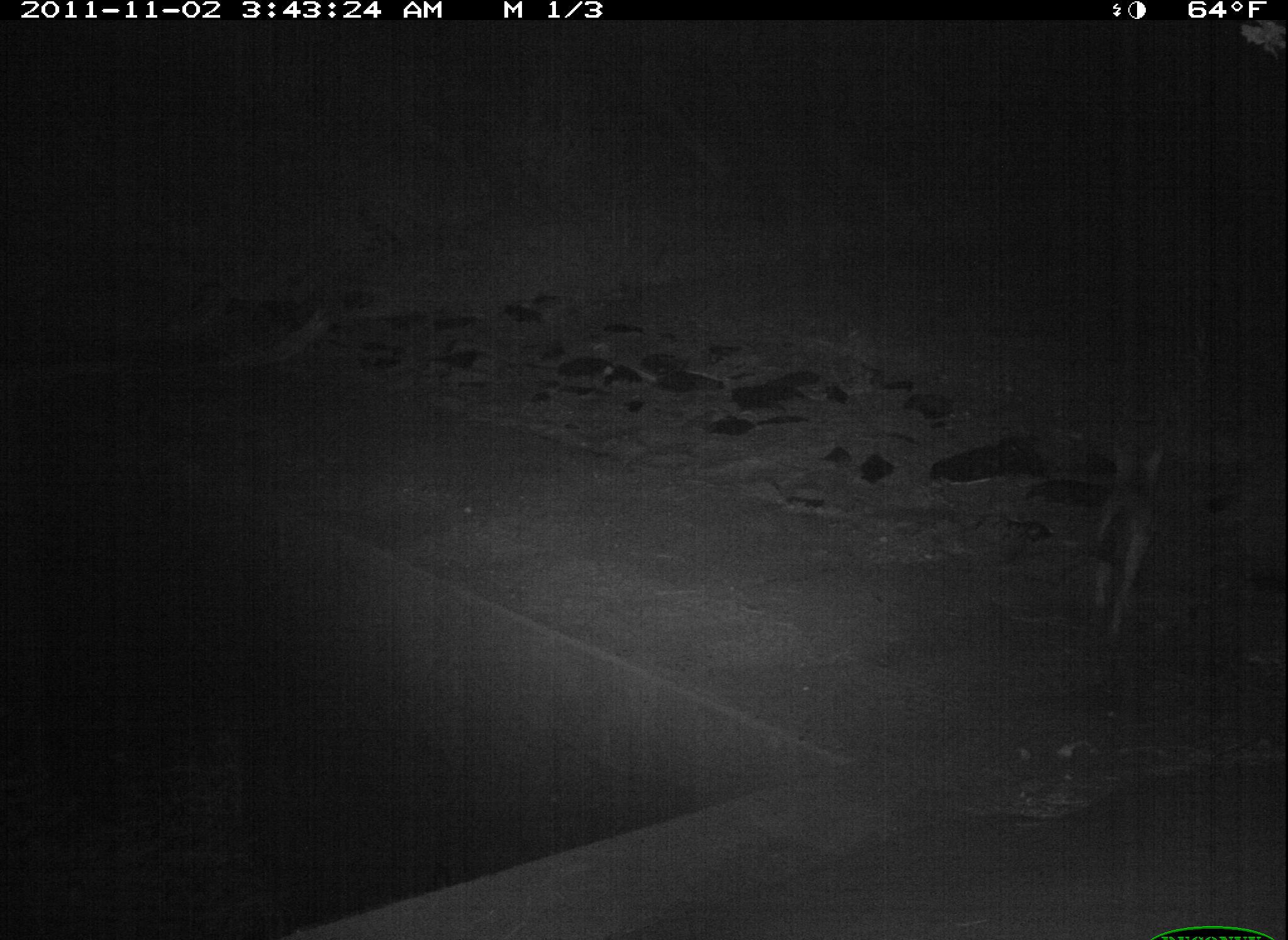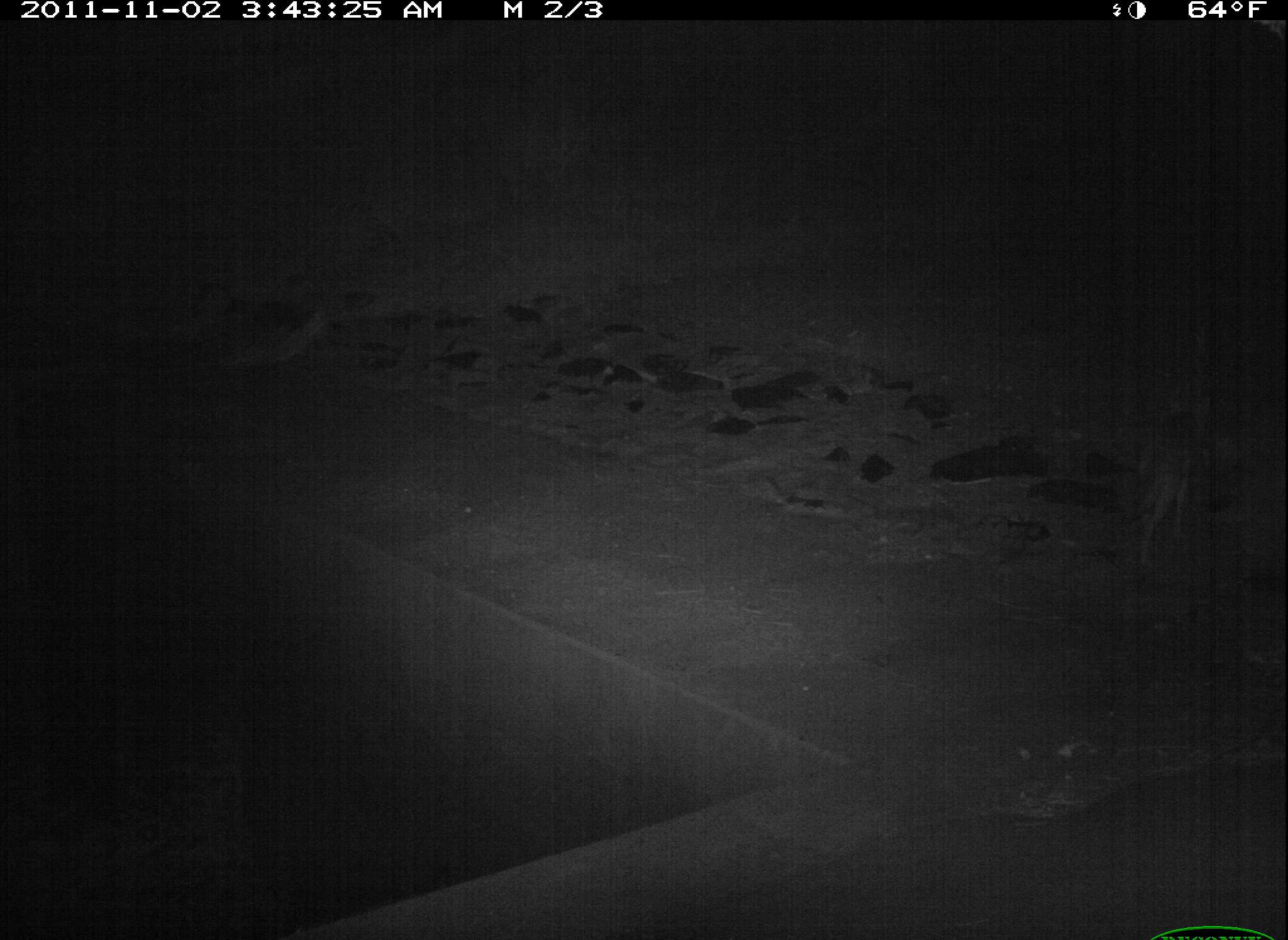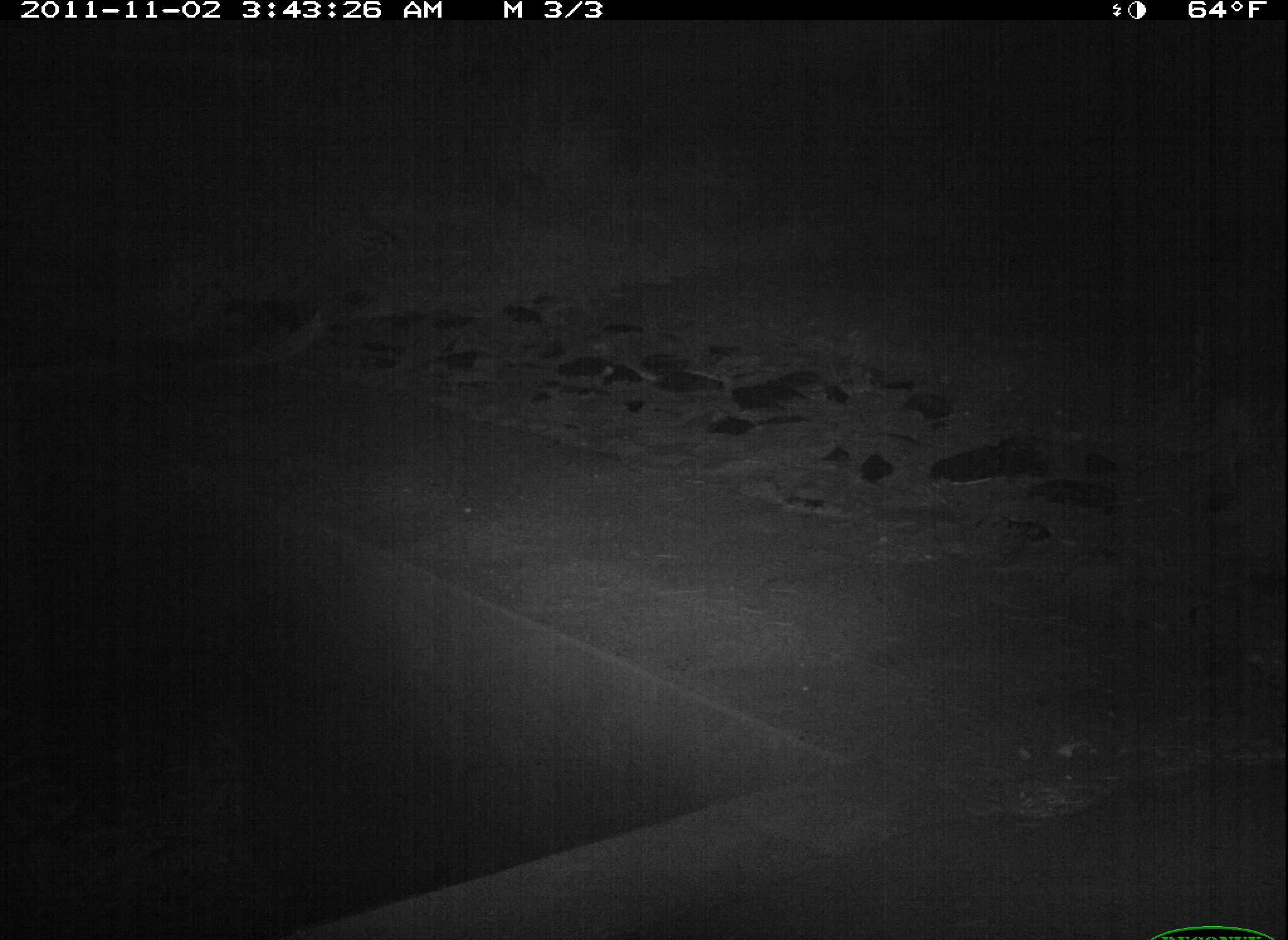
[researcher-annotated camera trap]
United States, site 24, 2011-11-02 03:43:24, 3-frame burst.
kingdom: Animalia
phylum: Chordata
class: Mammalia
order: Carnivora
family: Canidae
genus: Canis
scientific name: Canis latrans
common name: coyote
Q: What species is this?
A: Coyote (Canis latrans).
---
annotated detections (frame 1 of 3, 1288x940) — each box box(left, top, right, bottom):
coyote: box(1060, 441, 1162, 645)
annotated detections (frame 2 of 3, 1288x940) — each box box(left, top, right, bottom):
coyote: box(1122, 395, 1205, 575)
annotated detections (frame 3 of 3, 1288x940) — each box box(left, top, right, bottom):
coyote: box(1187, 400, 1288, 508)